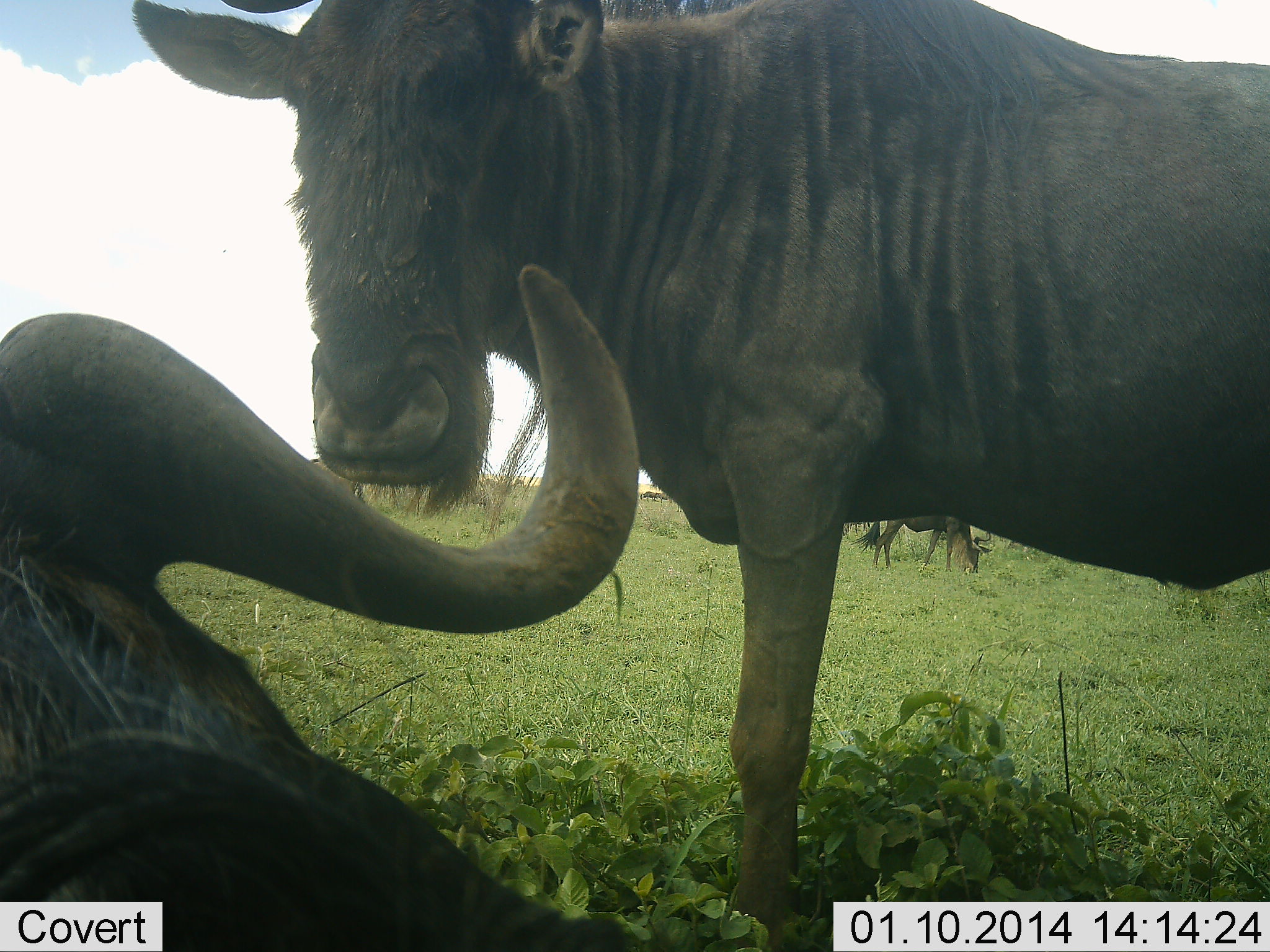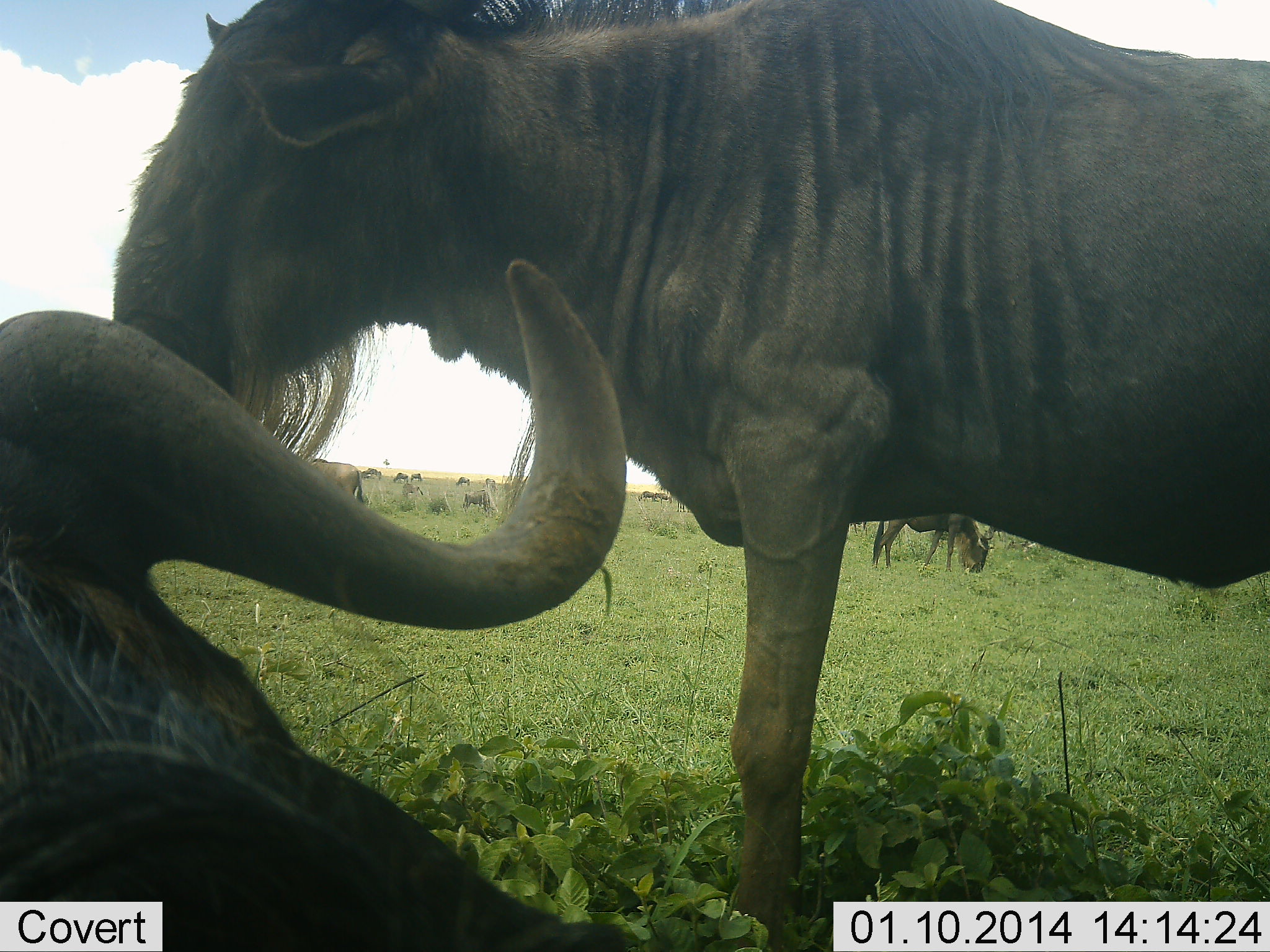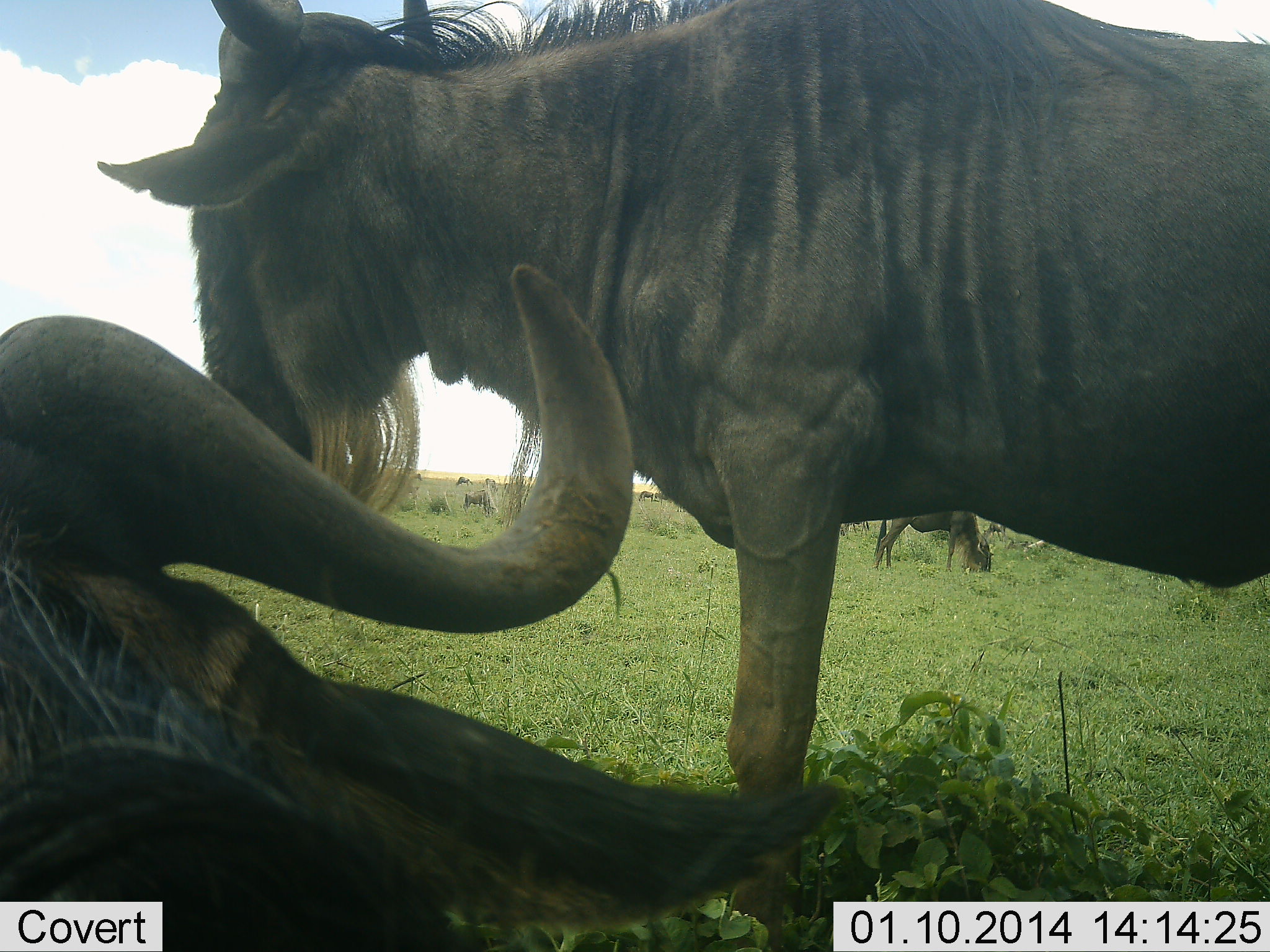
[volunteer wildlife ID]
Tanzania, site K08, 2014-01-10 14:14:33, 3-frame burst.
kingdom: Animalia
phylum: Chordata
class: Mammalia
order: Artiodactyla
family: Bovidae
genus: Connochaetes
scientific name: Connochaetes taurinus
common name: blue wildebeest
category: wildebeest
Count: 3.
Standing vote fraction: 81%.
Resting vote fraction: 69%.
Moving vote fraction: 9%.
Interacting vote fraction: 16%.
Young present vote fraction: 0%.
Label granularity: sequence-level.